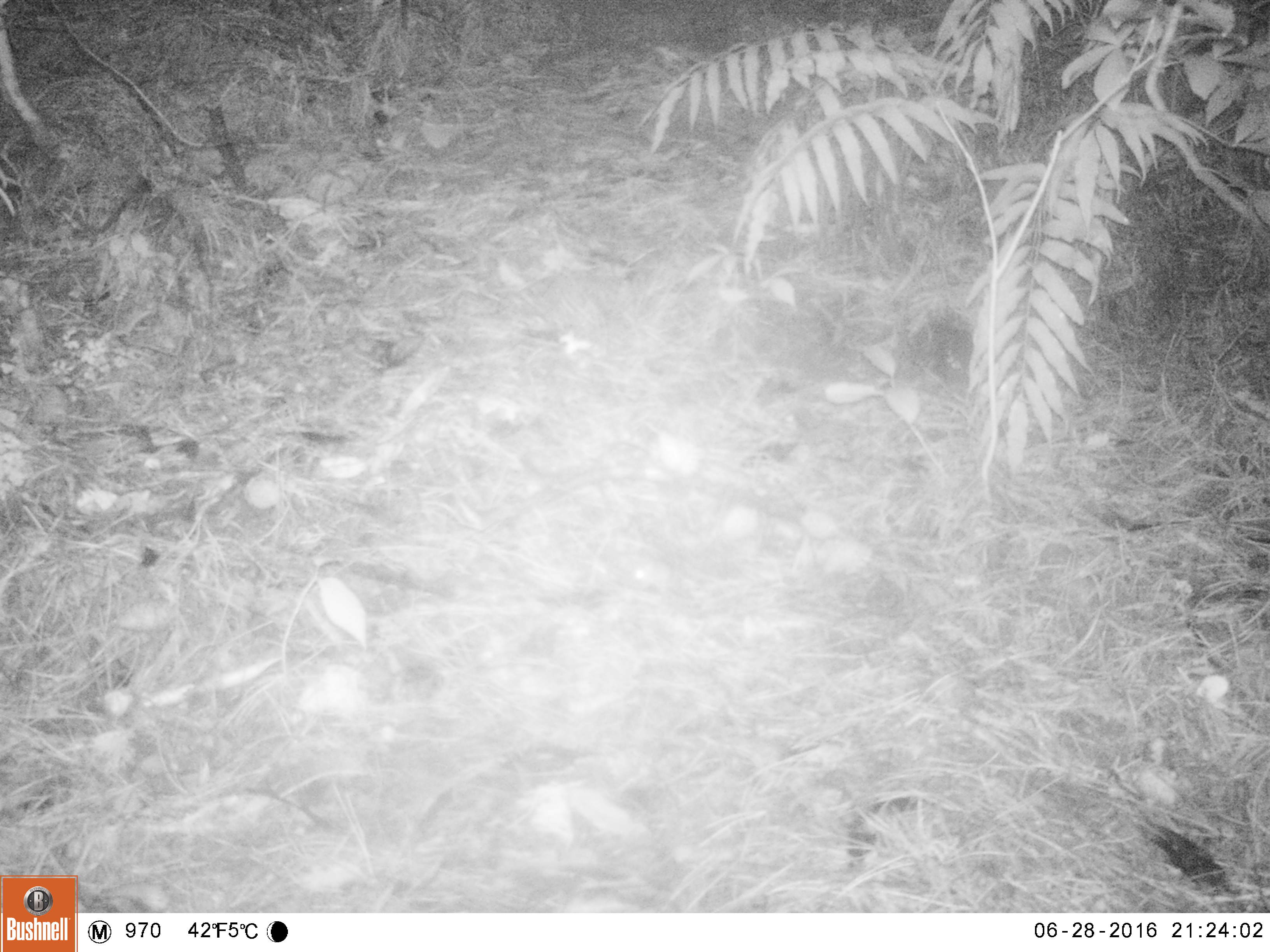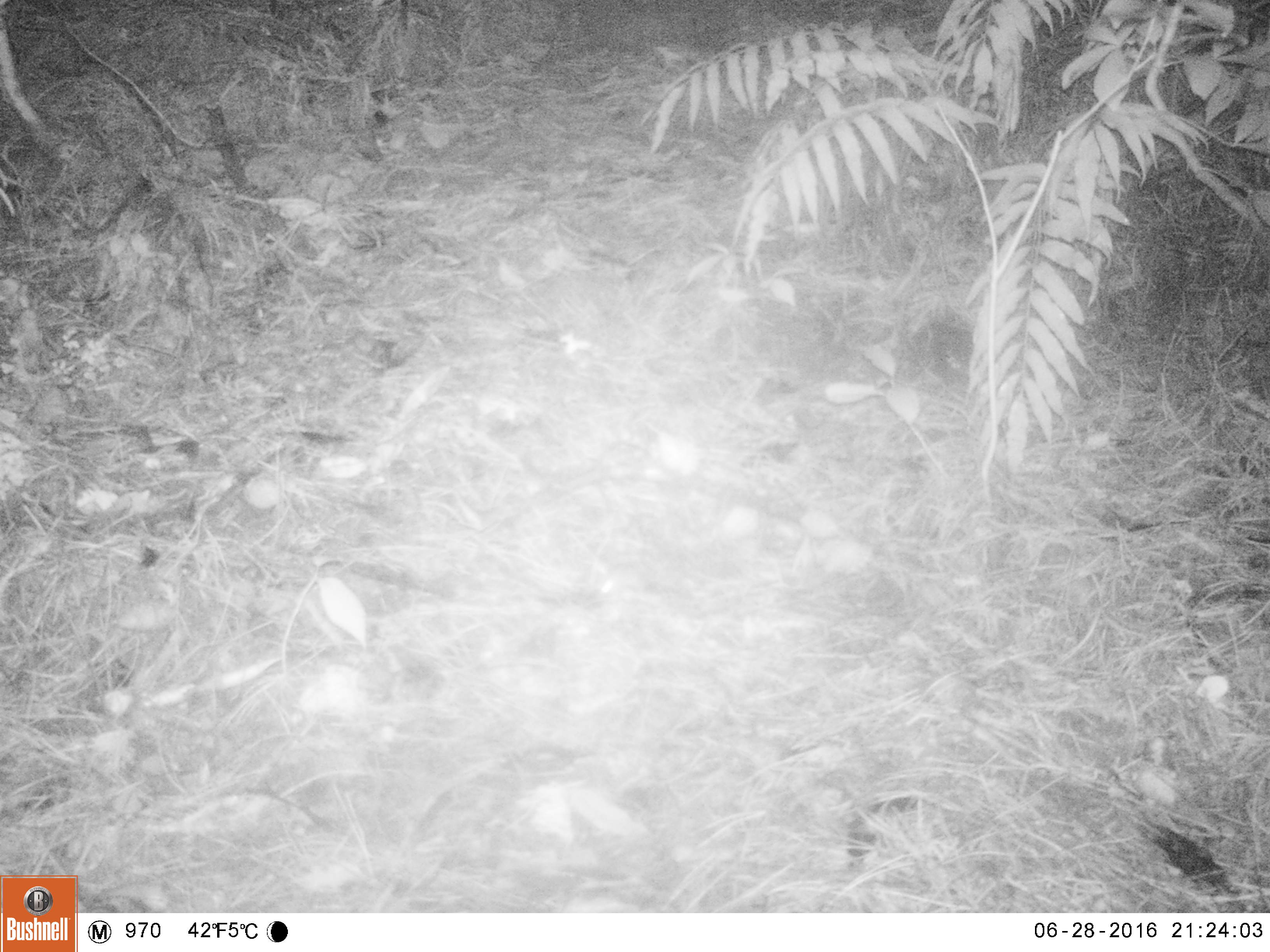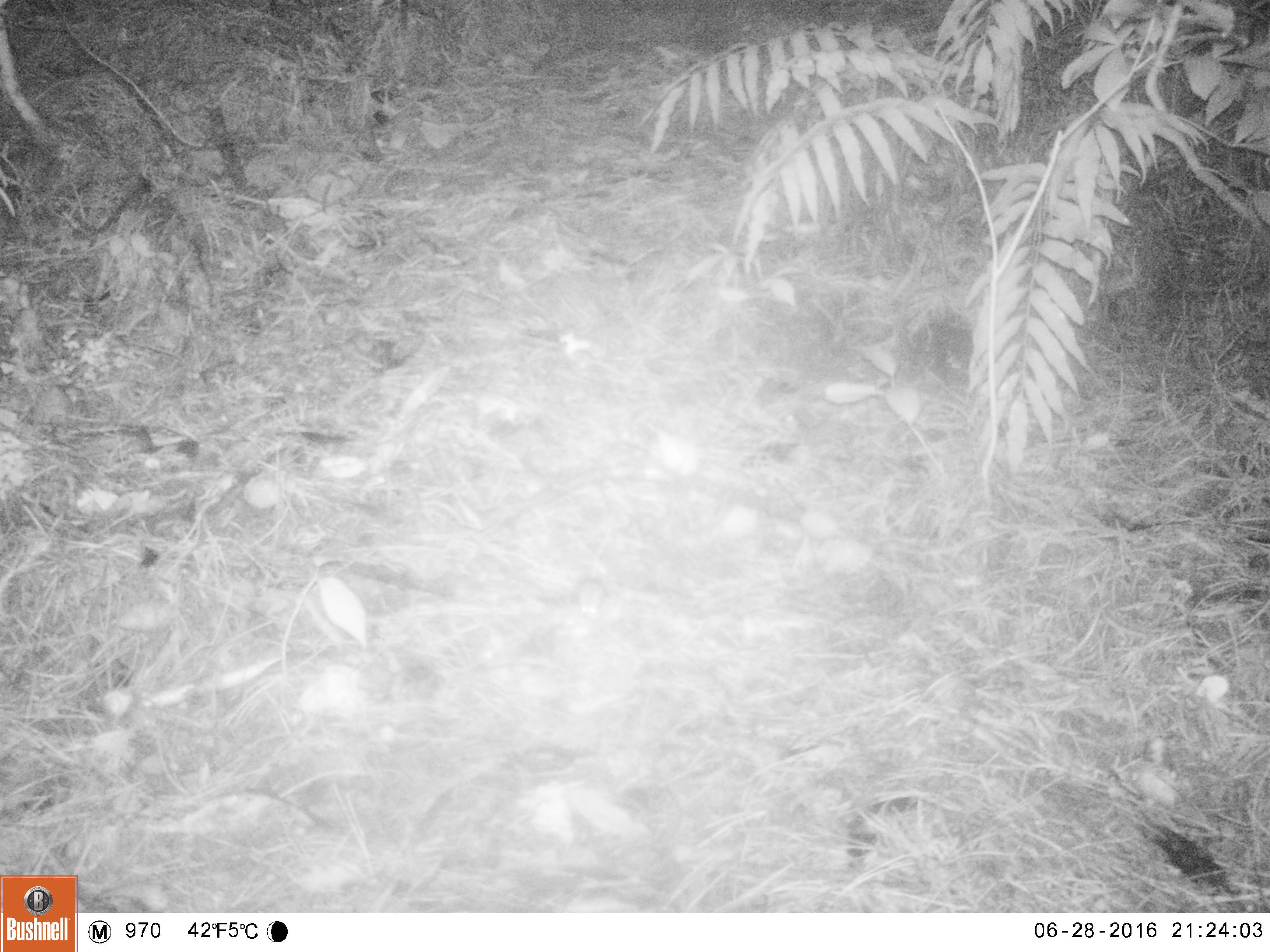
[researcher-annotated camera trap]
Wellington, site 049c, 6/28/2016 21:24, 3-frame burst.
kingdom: Animalia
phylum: Chordata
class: Mammalia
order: Rodentia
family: Muridae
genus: Mus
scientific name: Mus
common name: mouse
Mouse (Mus).